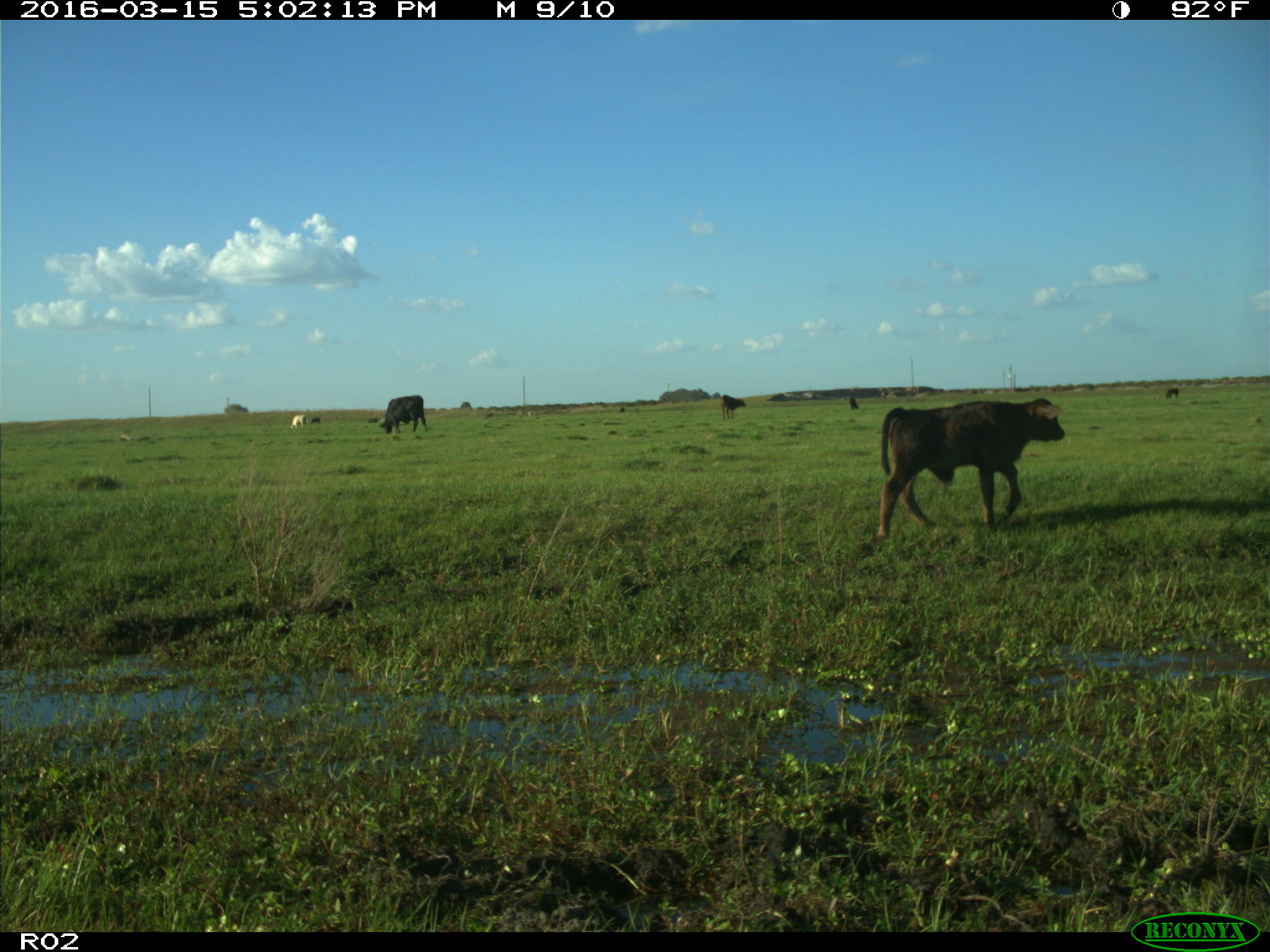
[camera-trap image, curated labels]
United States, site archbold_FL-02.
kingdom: Animalia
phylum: Chordata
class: Mammalia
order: Artiodactyla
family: Bovidae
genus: Bos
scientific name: Bos taurus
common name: domestic cow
Bos taurus (domestic cow).